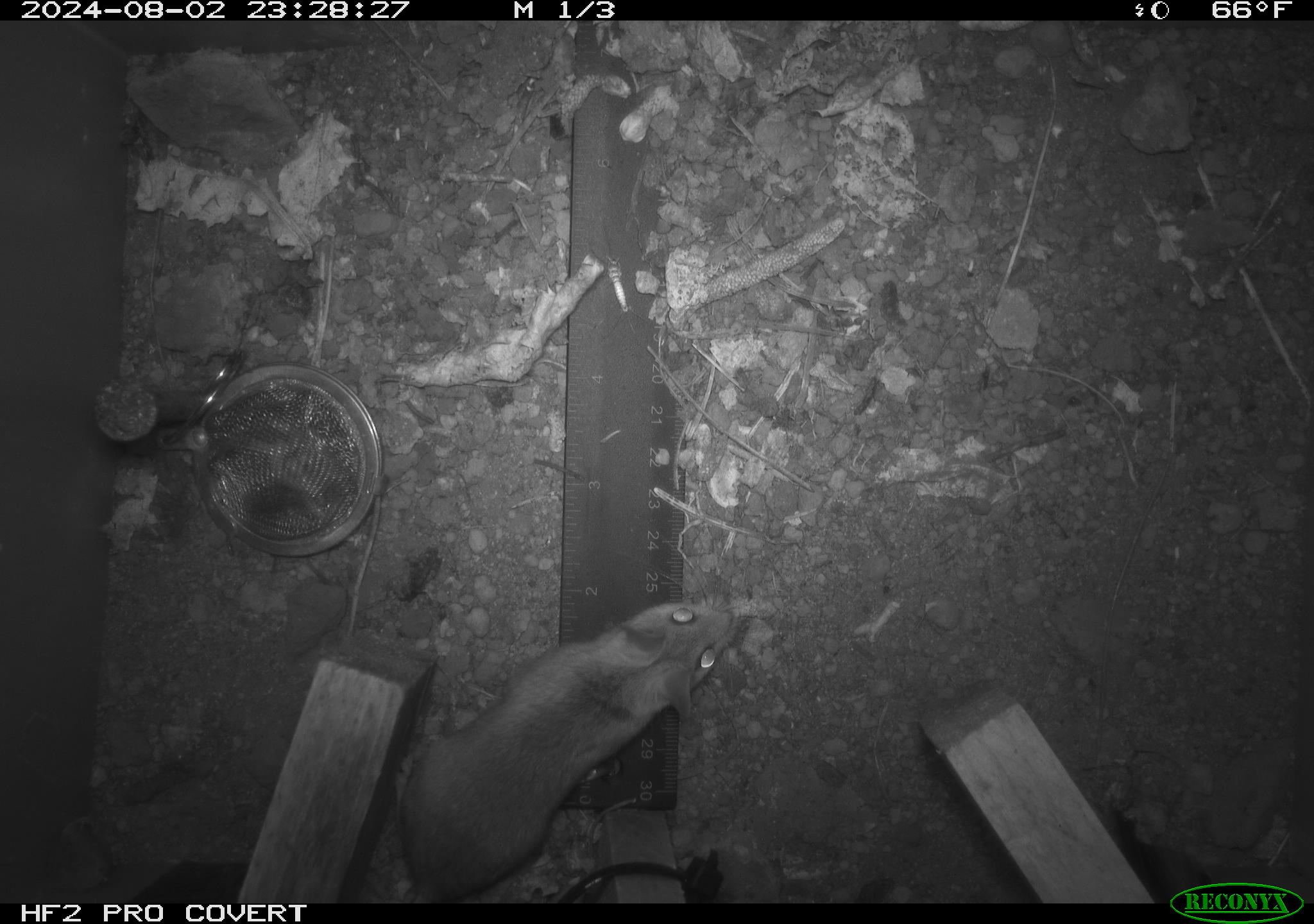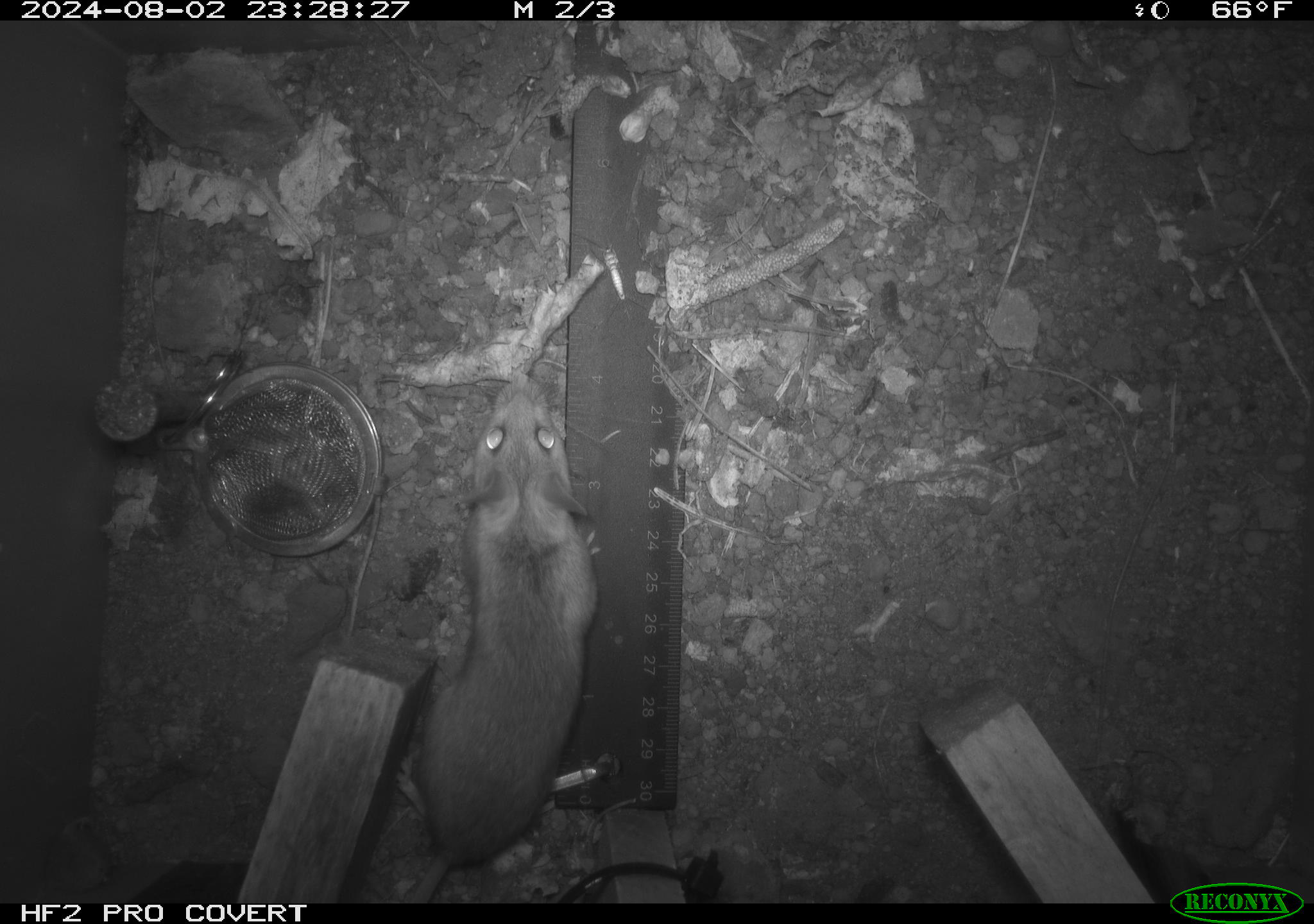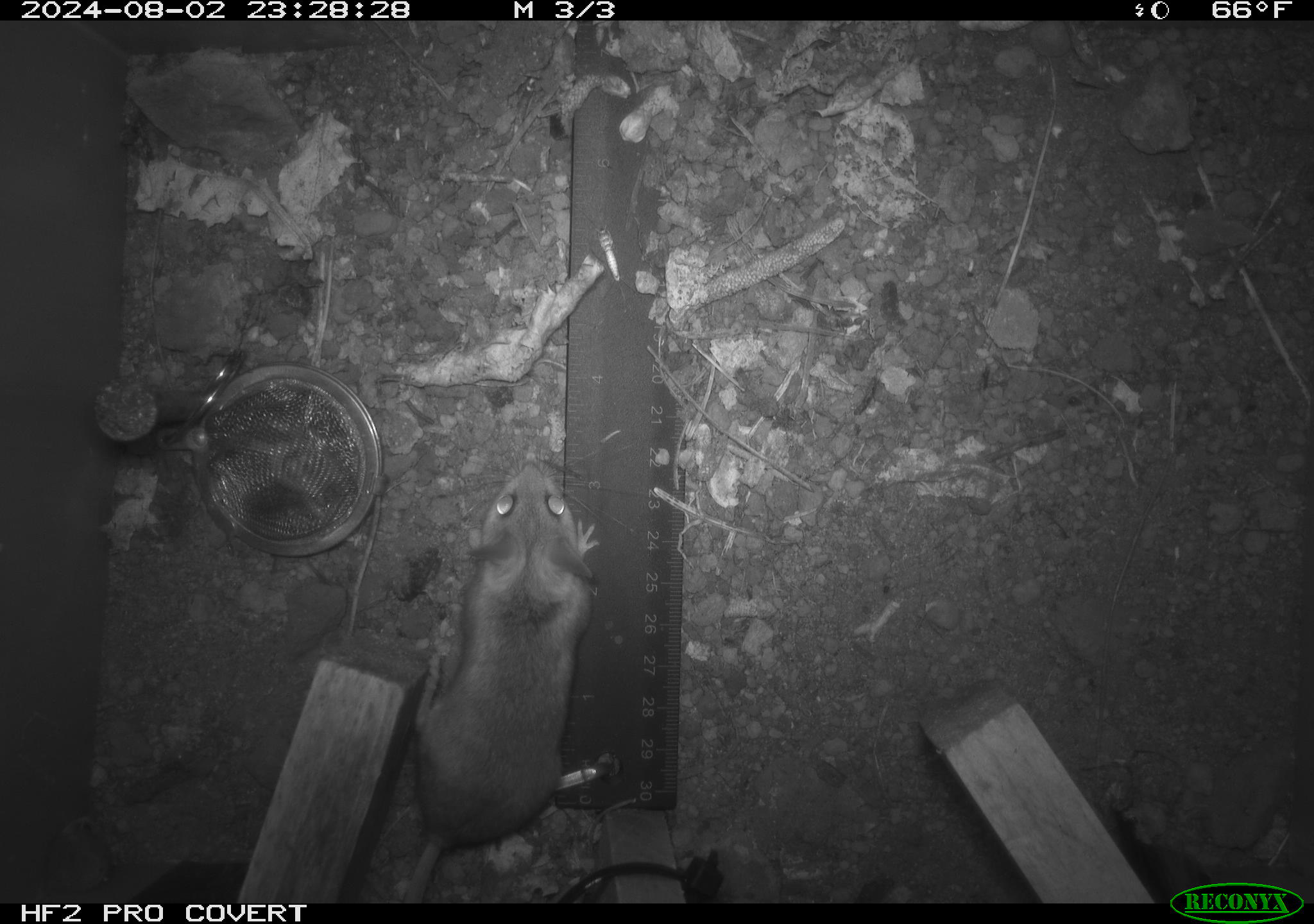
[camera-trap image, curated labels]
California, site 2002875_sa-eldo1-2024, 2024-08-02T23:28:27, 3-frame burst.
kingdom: Animalia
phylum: Chordata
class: Mammalia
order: Rodentia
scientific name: Rodentia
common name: mouse species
Mouse species (Rodentia).